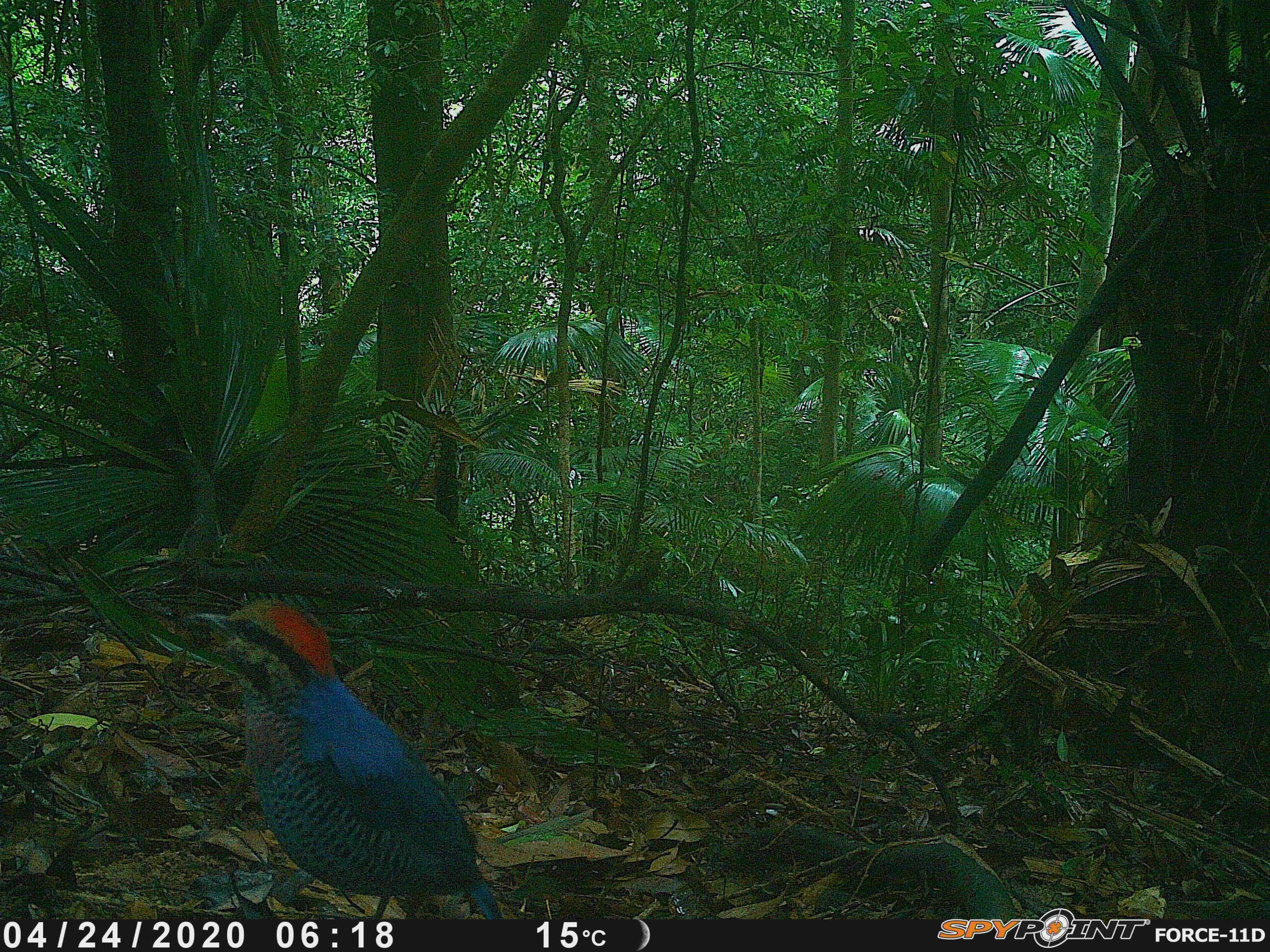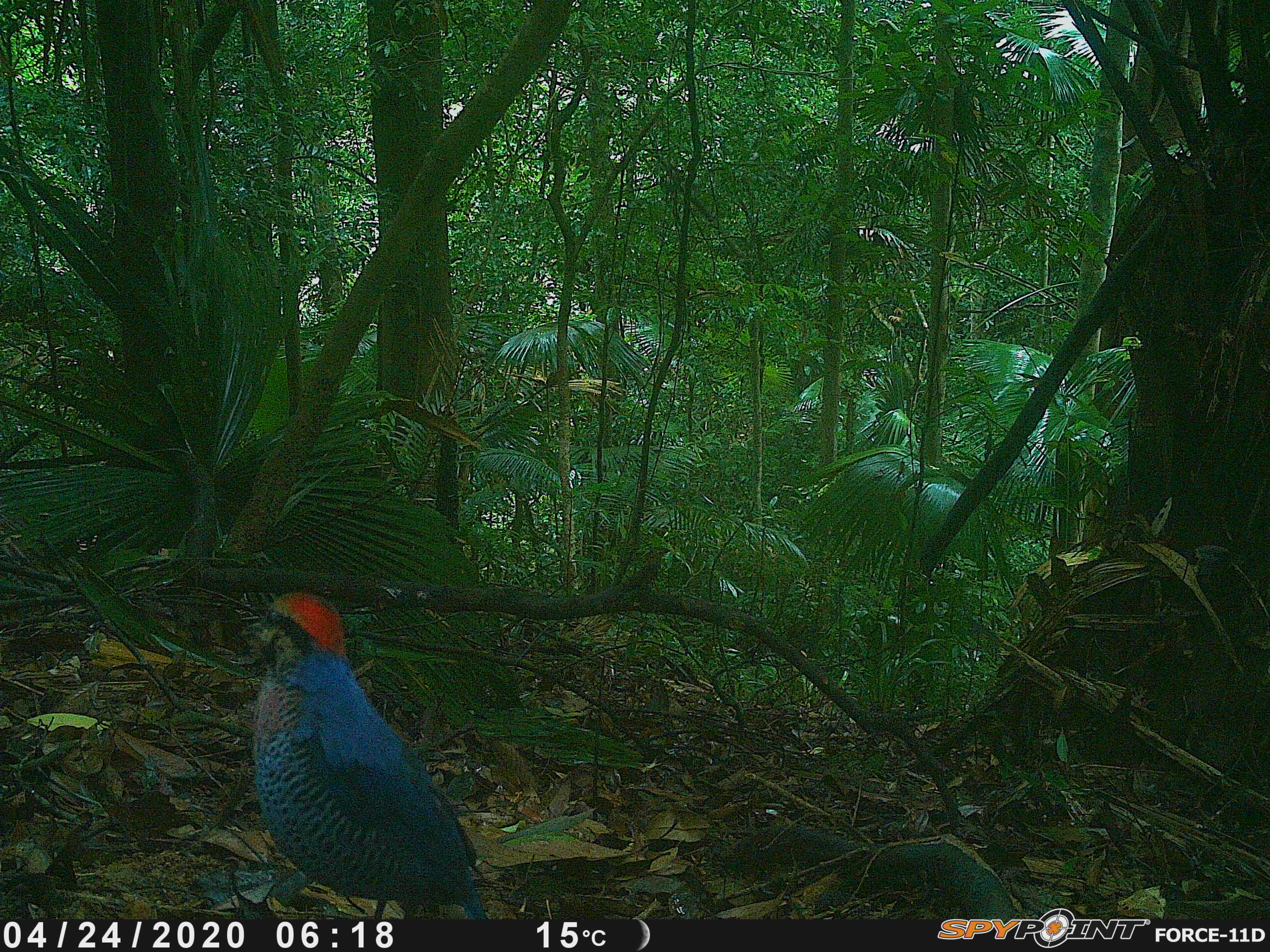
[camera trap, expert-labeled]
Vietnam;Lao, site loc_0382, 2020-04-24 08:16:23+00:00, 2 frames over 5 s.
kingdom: Animalia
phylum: Chordata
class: Aves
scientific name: Aves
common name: bird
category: unidentified bird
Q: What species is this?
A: Unidentified bird (bird) (Aves).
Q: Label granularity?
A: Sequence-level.